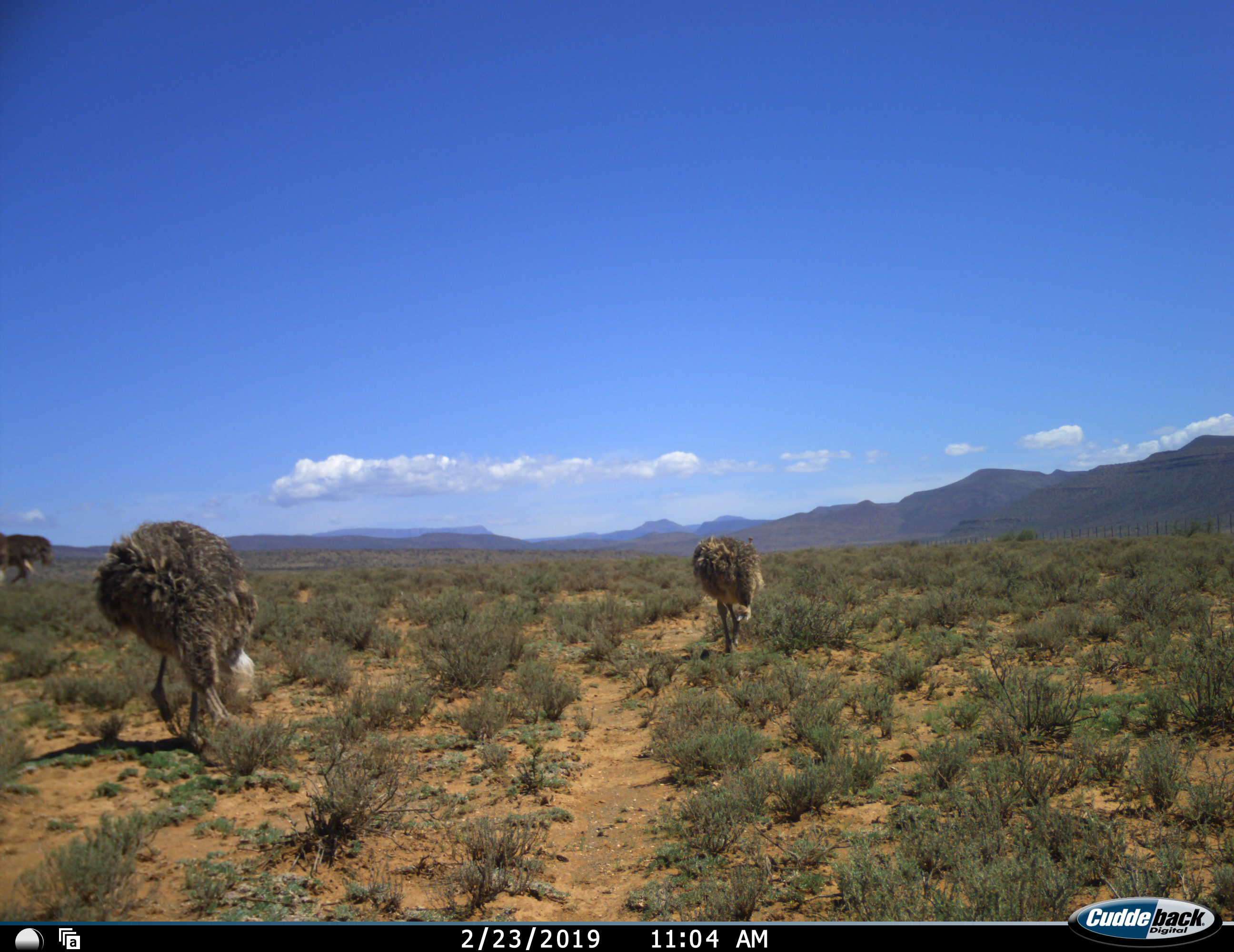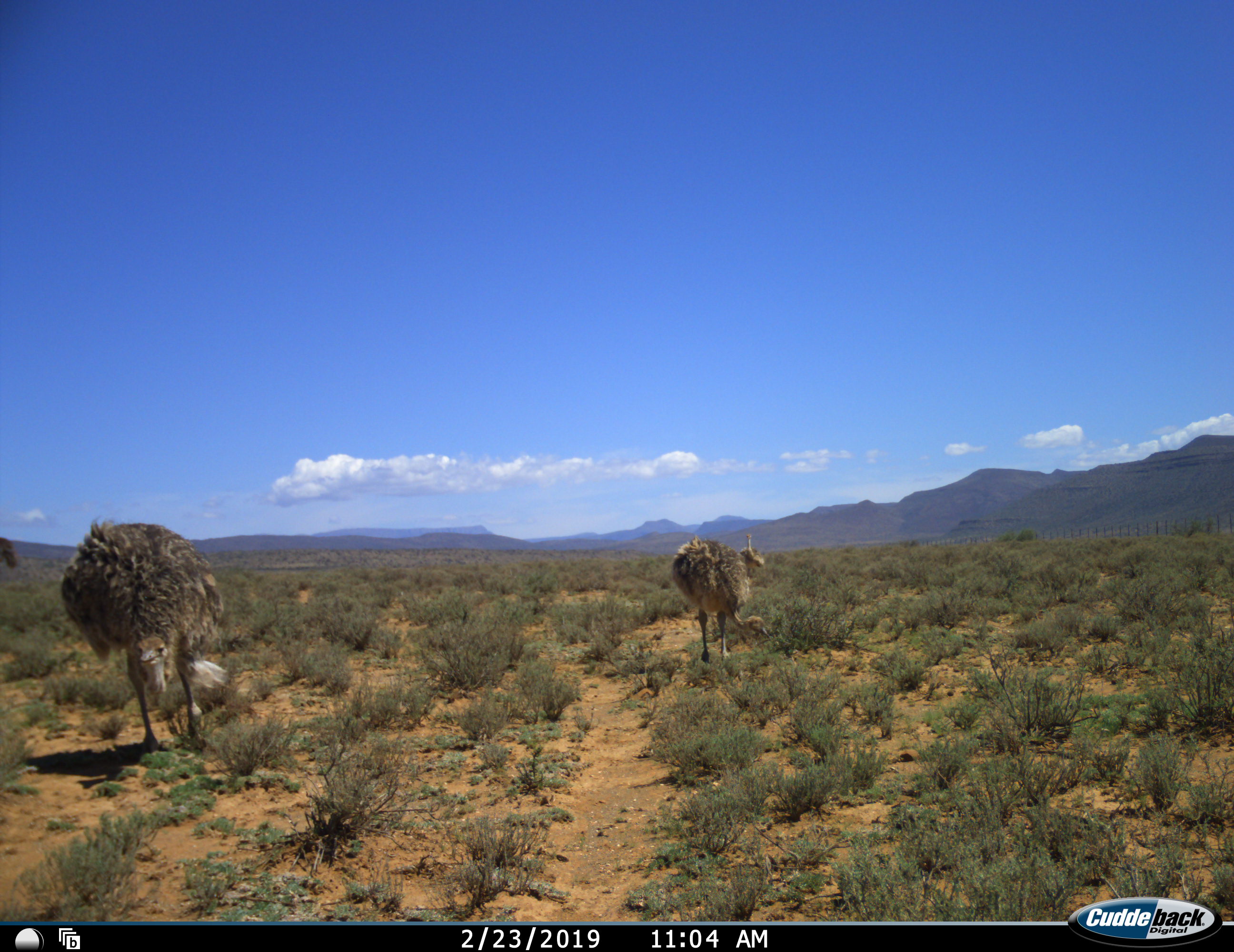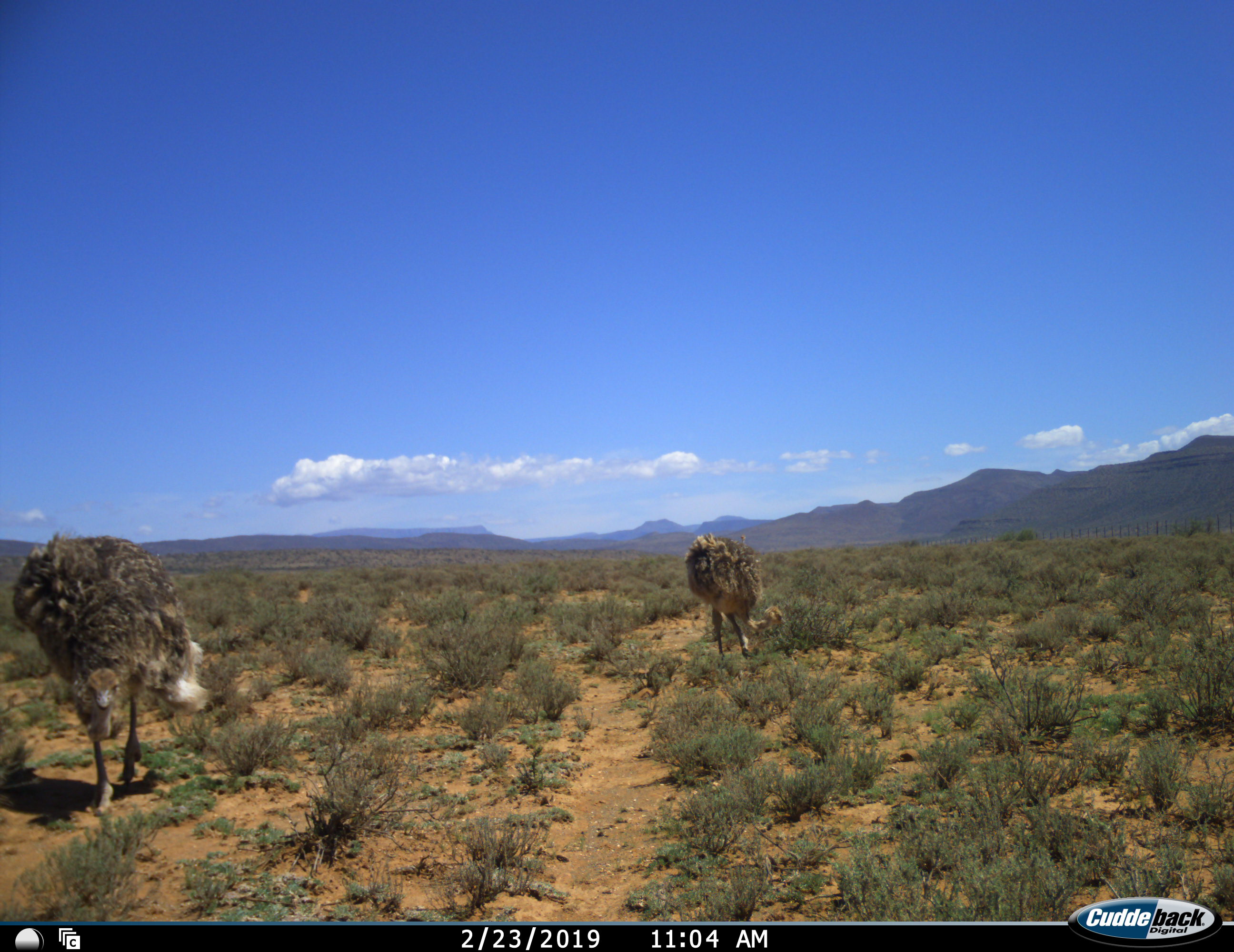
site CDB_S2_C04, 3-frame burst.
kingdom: Animalia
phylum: Chordata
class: Aves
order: Struthioniformes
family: Struthionidae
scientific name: Struthionidae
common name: ostrich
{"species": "ostrich (Struthionidae)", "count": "3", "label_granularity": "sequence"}